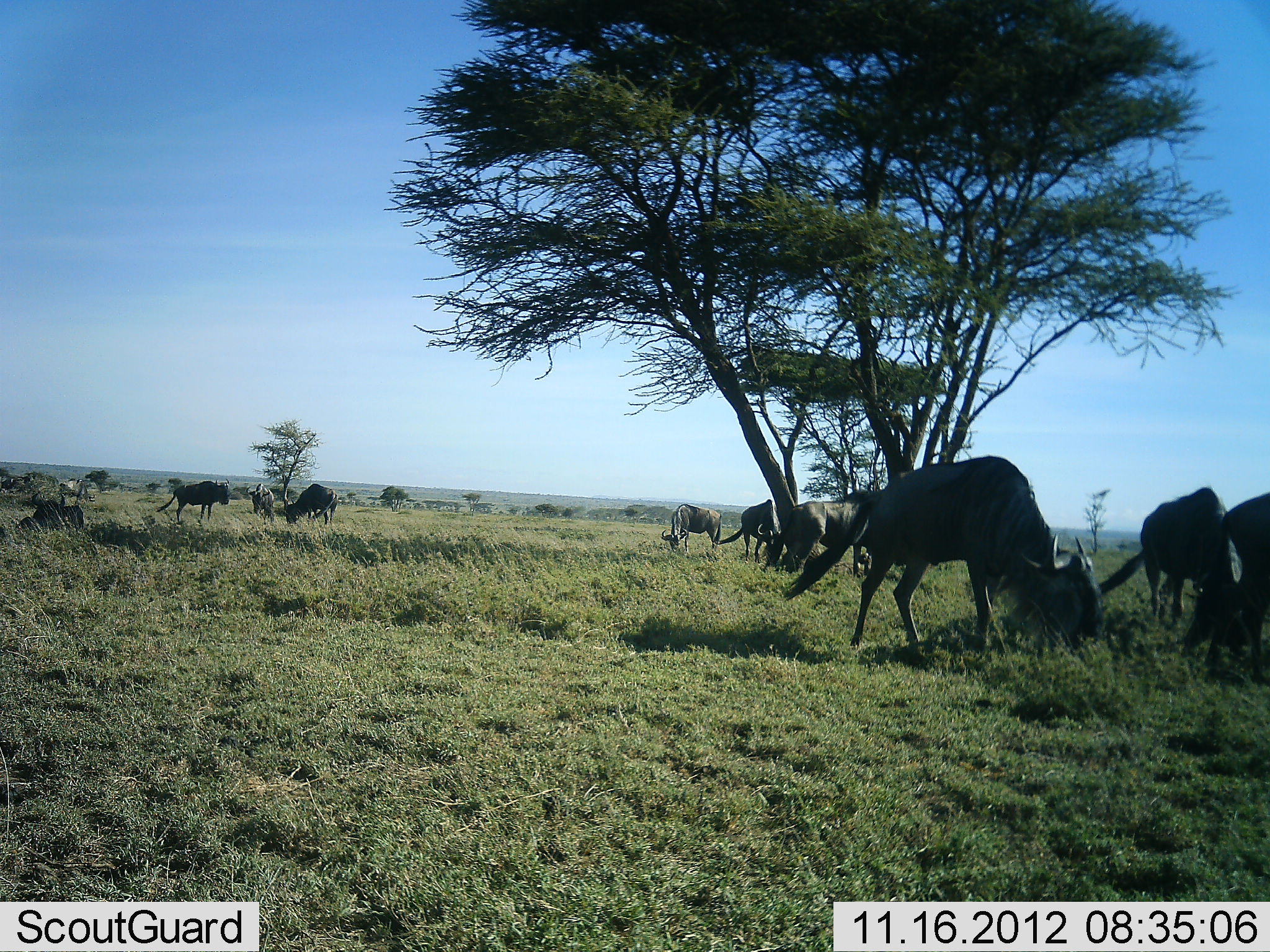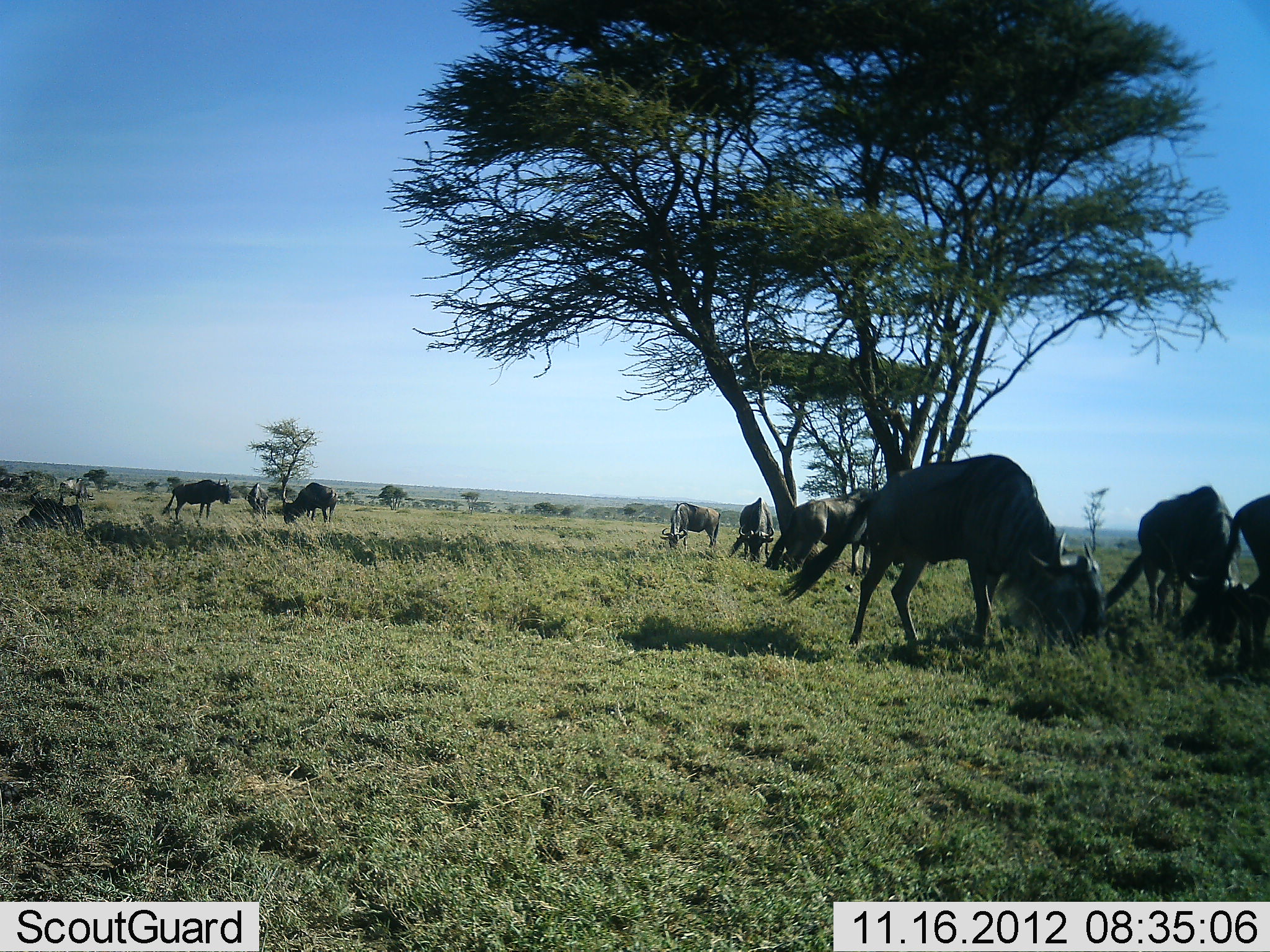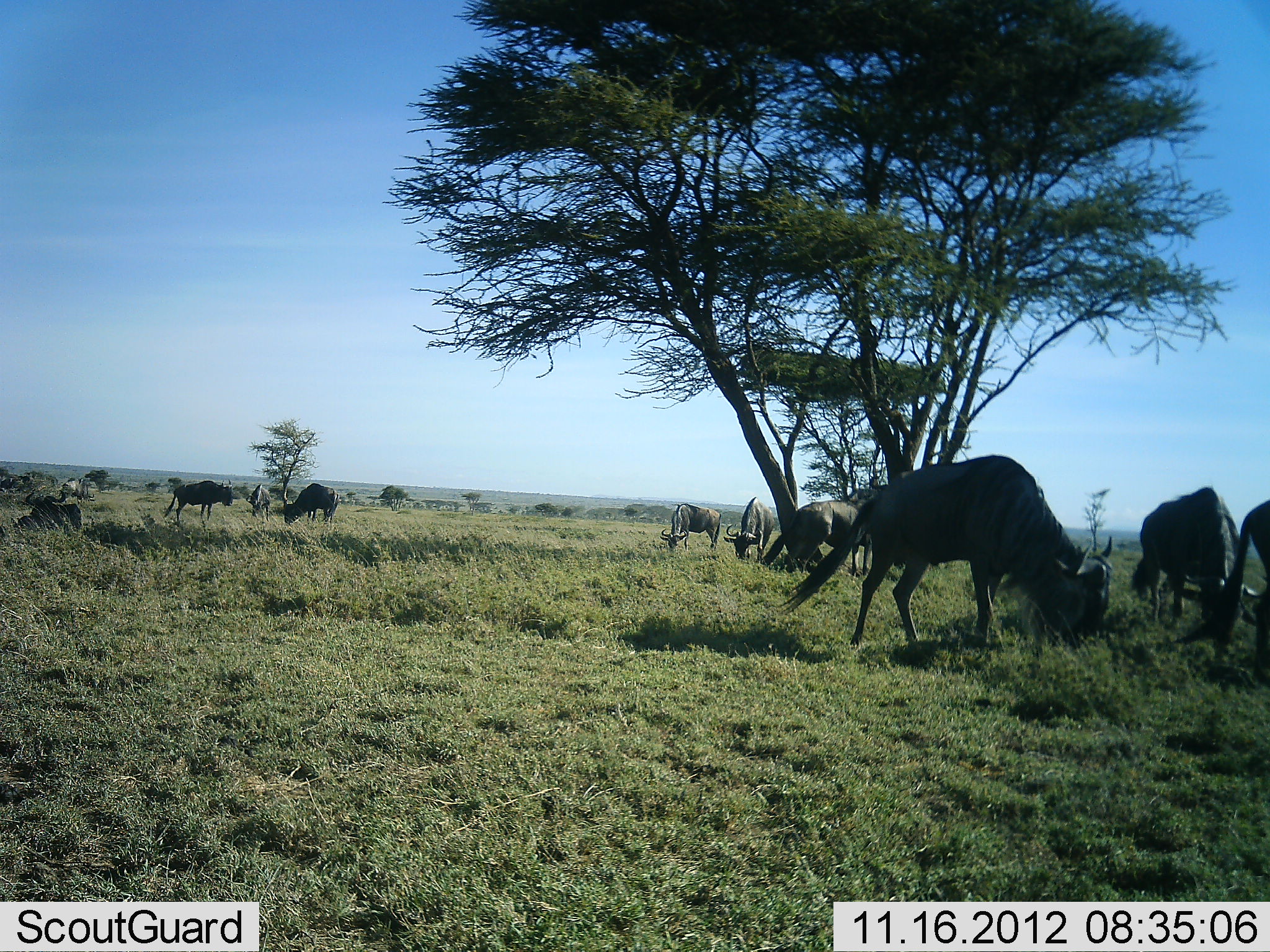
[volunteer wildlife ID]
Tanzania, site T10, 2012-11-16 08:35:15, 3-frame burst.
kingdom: Animalia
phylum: Chordata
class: Mammalia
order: Artiodactyla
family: Bovidae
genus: Connochaetes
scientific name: Connochaetes taurinus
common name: blue wildebeest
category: wildebeest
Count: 11-50.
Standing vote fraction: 70%.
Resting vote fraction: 60%.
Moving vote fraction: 20%.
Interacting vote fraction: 0%.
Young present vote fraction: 0%.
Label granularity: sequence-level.